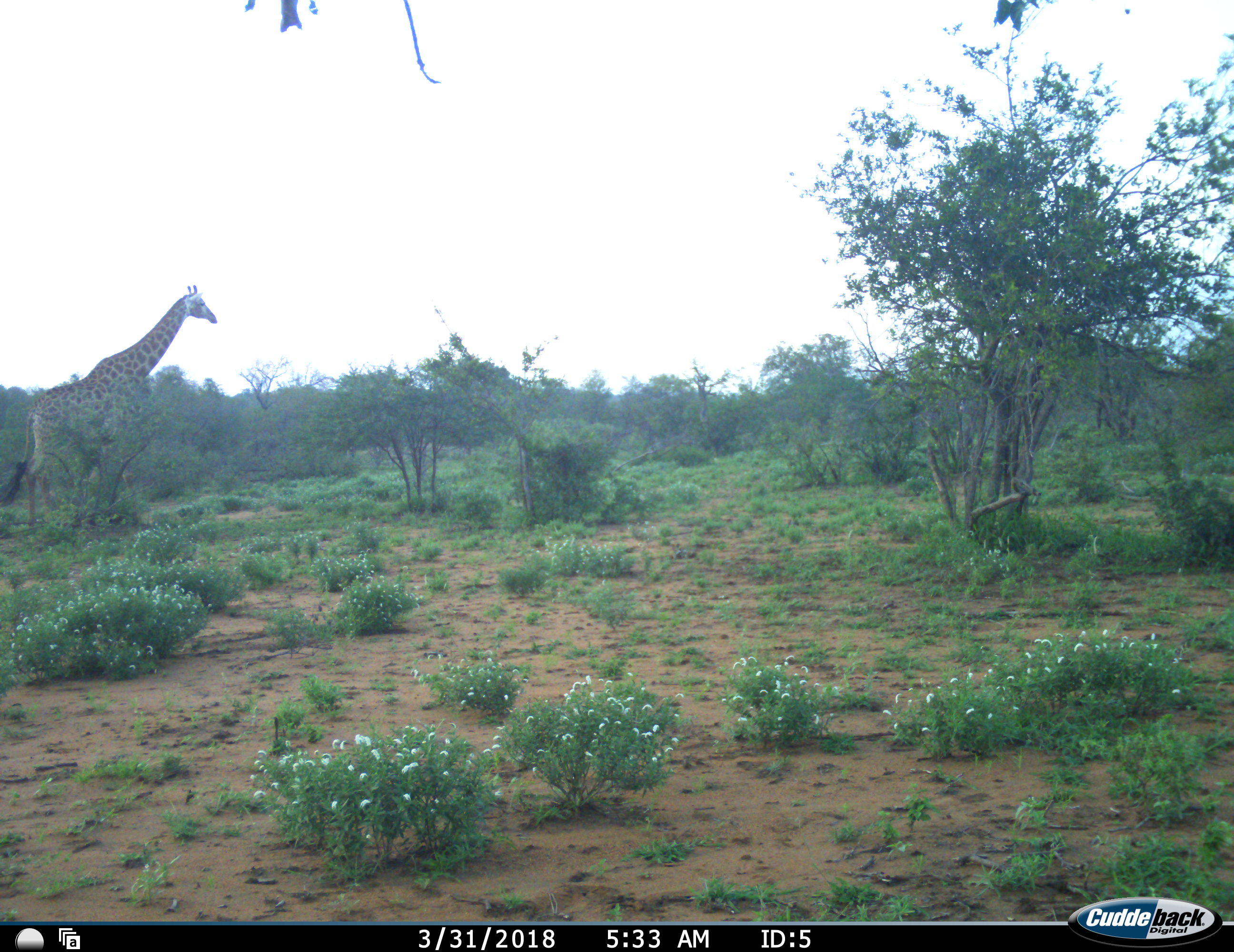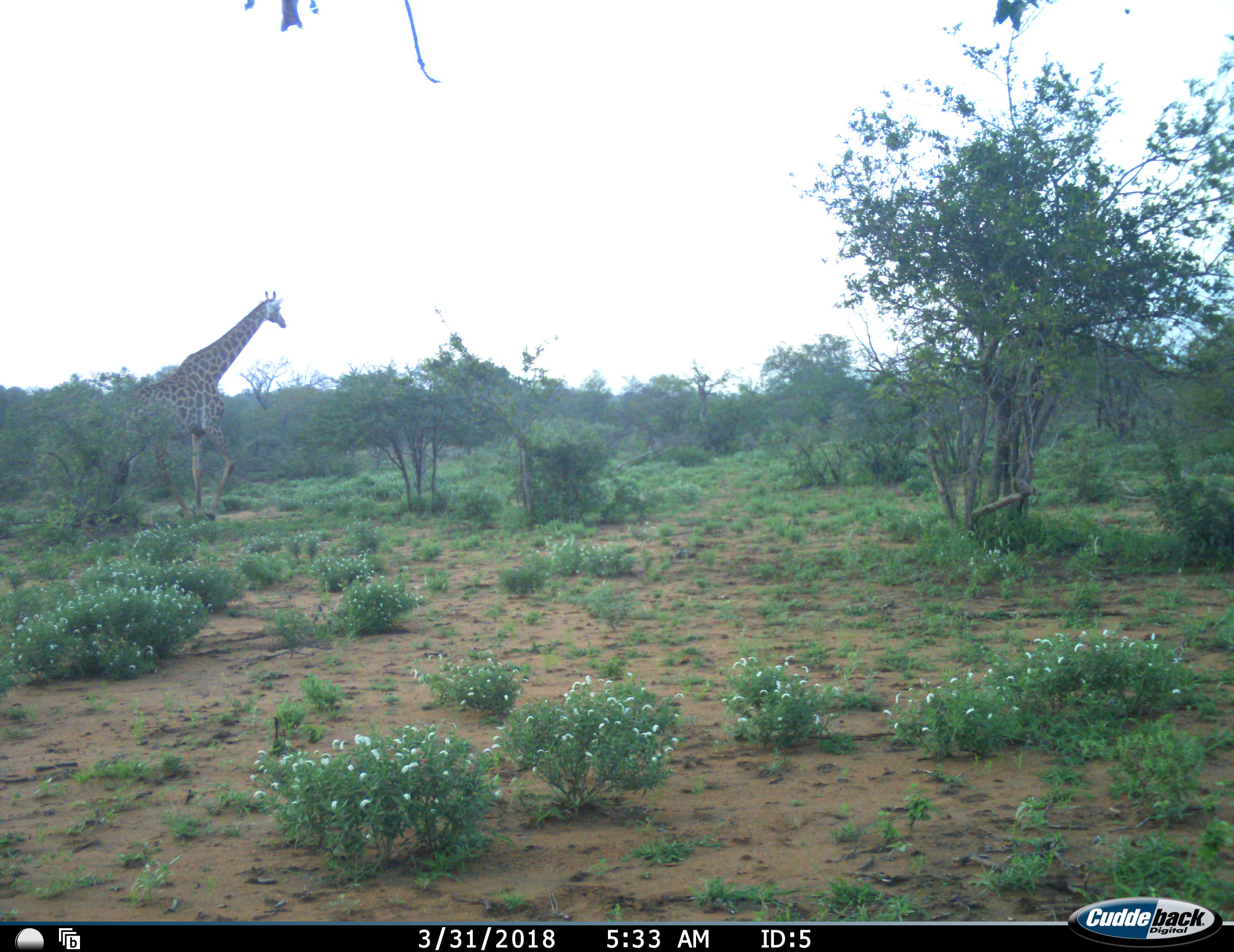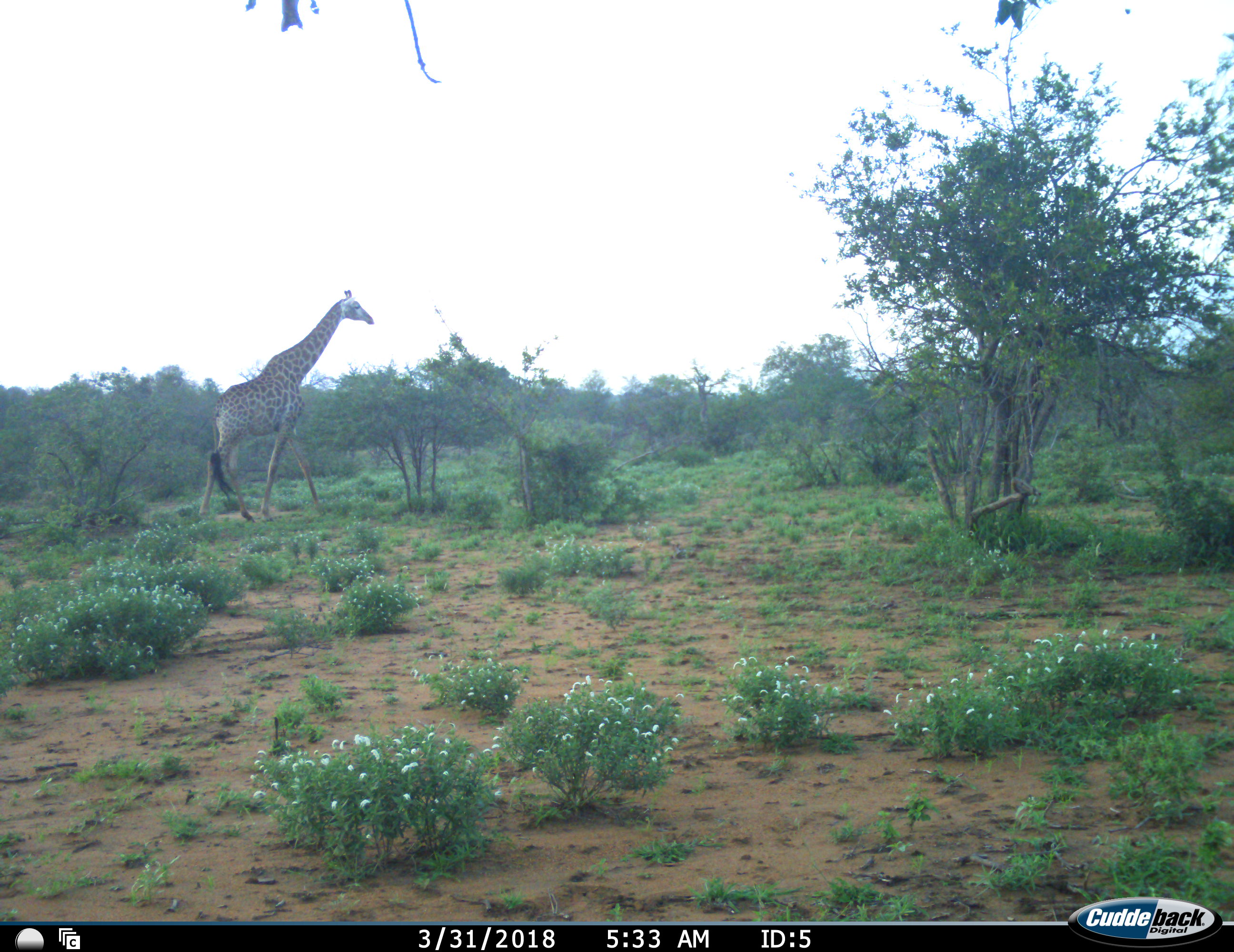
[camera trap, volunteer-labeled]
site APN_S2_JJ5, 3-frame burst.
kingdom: Animalia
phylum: Chordata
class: Mammalia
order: Artiodactyla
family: Giraffidae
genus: Giraffa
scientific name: Giraffa camelopardalis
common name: giraffe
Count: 1.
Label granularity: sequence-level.